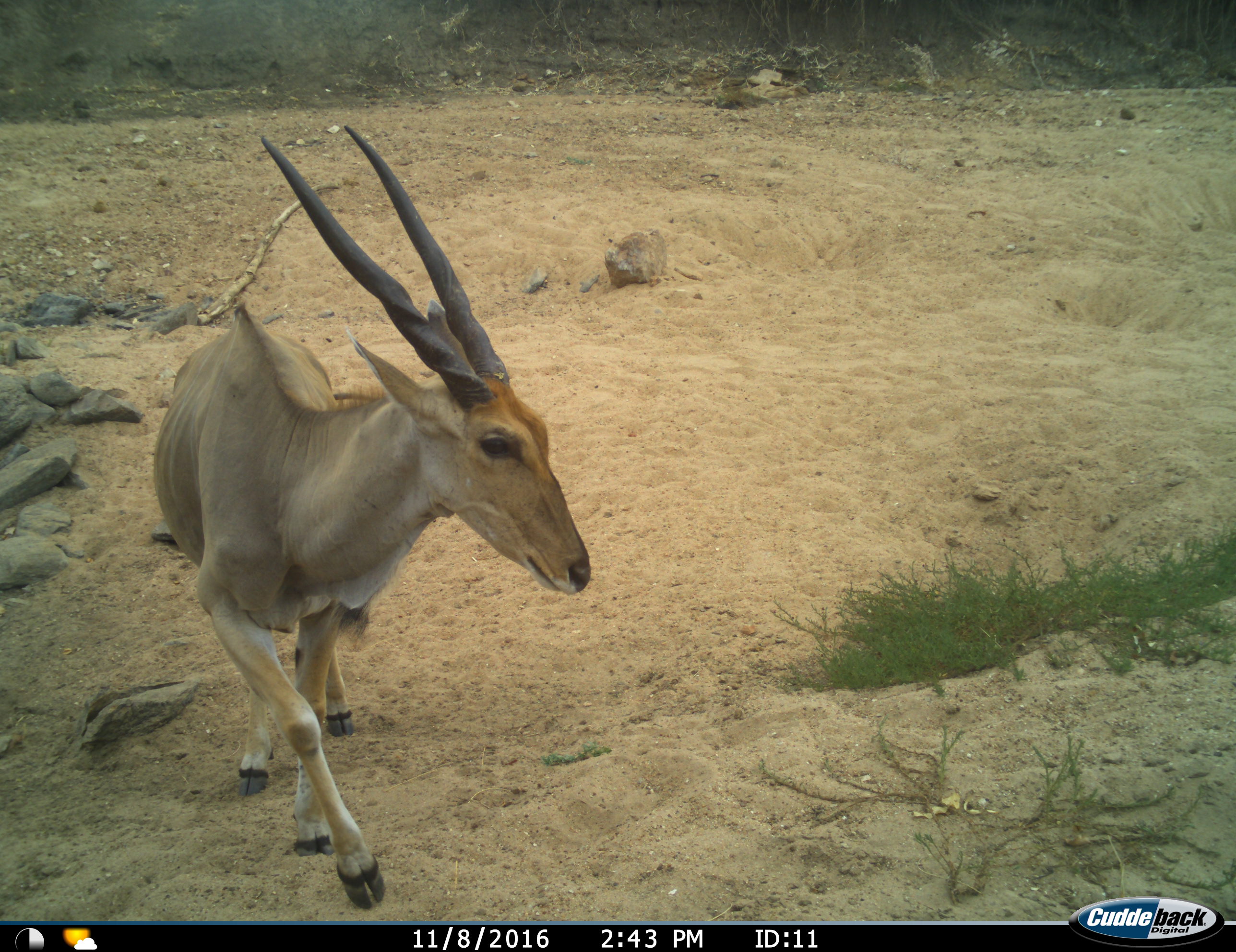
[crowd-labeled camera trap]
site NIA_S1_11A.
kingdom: Animalia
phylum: Chordata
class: Mammalia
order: Artiodactyla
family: Bovidae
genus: Tragelaphus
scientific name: Tragelaphus oryx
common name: eland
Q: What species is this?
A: Eland (Tragelaphus oryx).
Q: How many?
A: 1.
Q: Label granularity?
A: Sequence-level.